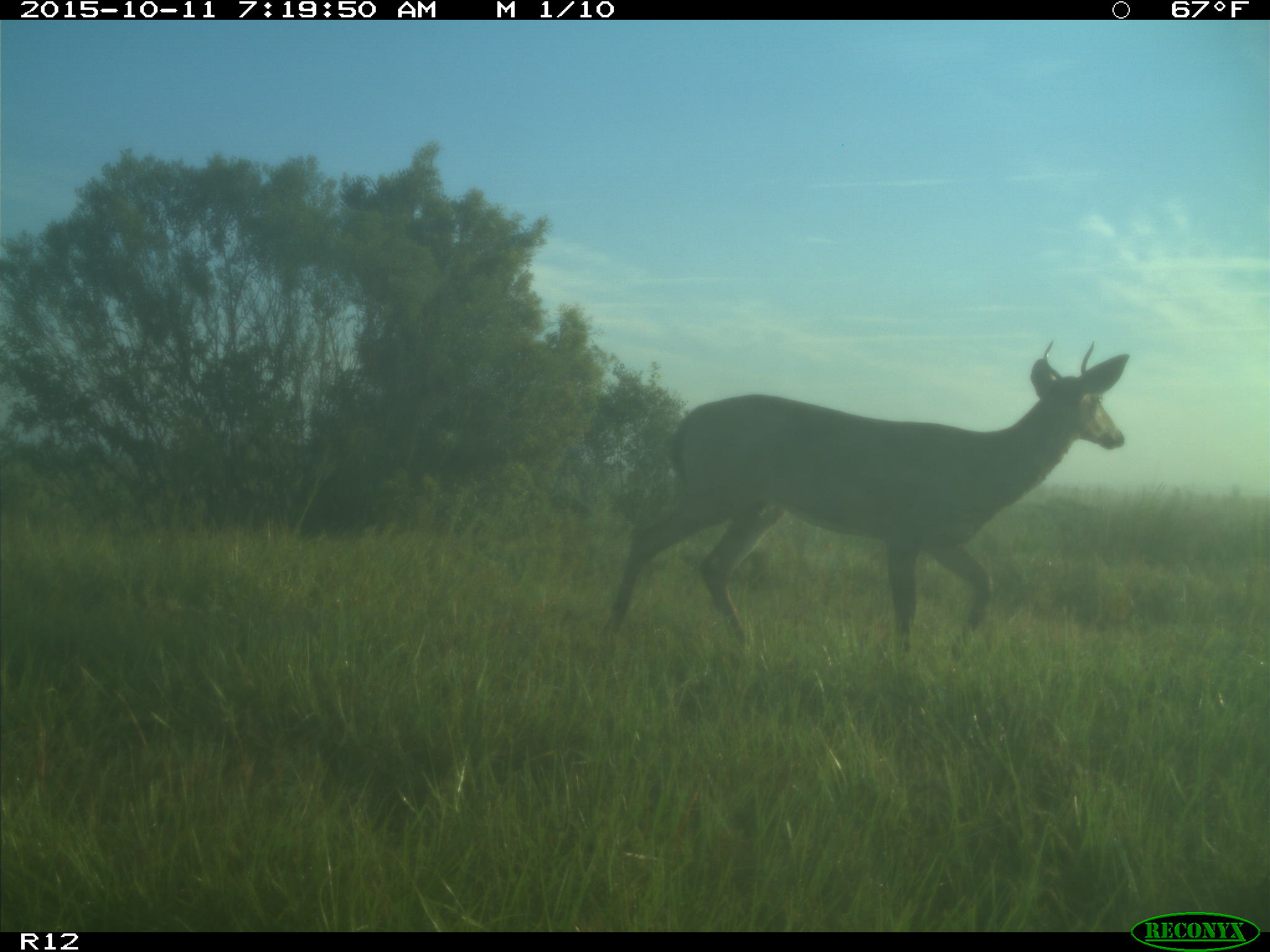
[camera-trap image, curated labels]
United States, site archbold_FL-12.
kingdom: Animalia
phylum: Chordata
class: Mammalia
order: Artiodactyla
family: Cervidae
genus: Odocoileus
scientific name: Odocoileus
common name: deer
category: unidentified deer